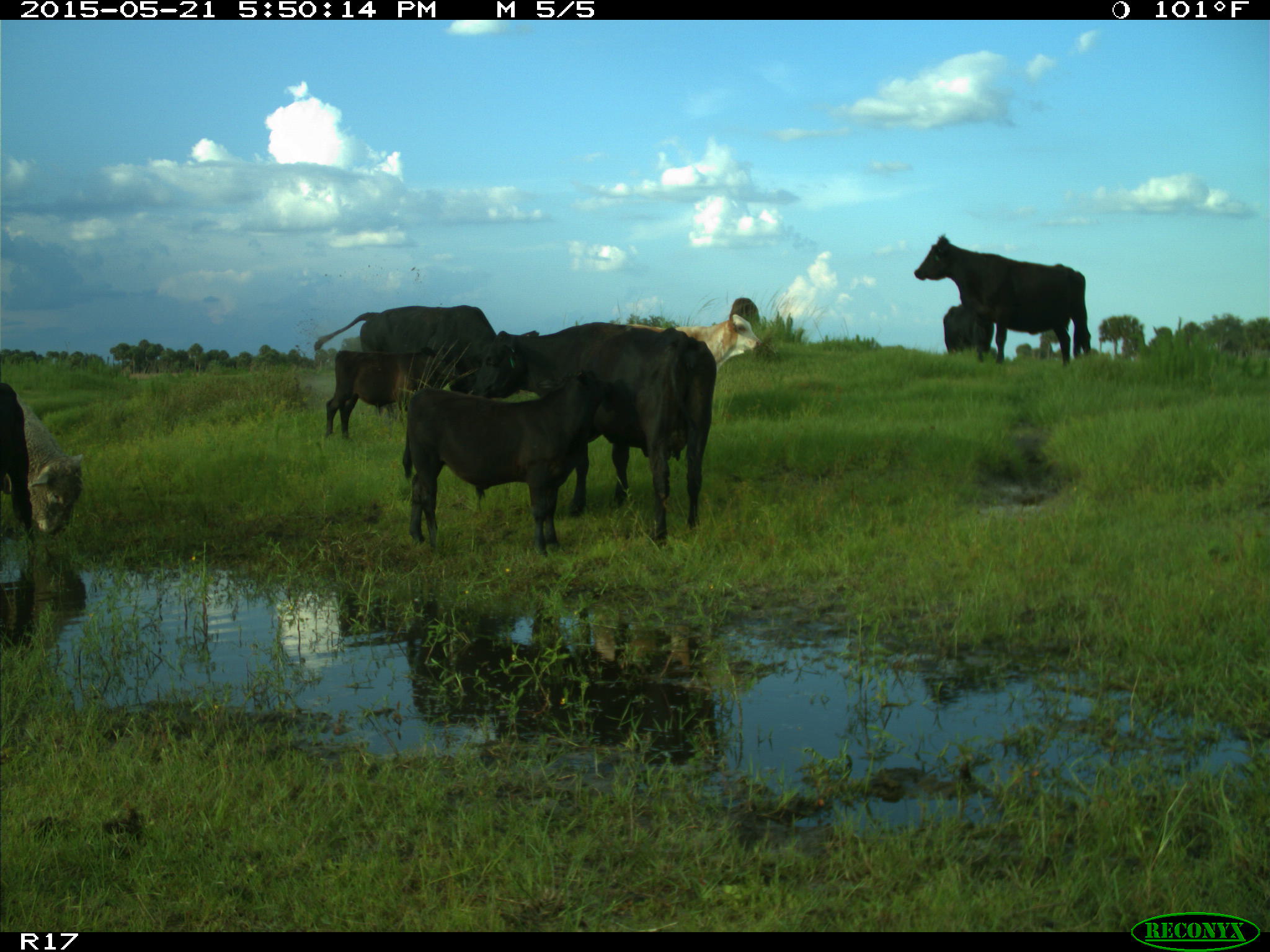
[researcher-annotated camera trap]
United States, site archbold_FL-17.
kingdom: Animalia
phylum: Chordata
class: Mammalia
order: Artiodactyla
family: Bovidae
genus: Bos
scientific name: Bos taurus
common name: domestic cow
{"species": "Bos taurus (domestic cow)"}